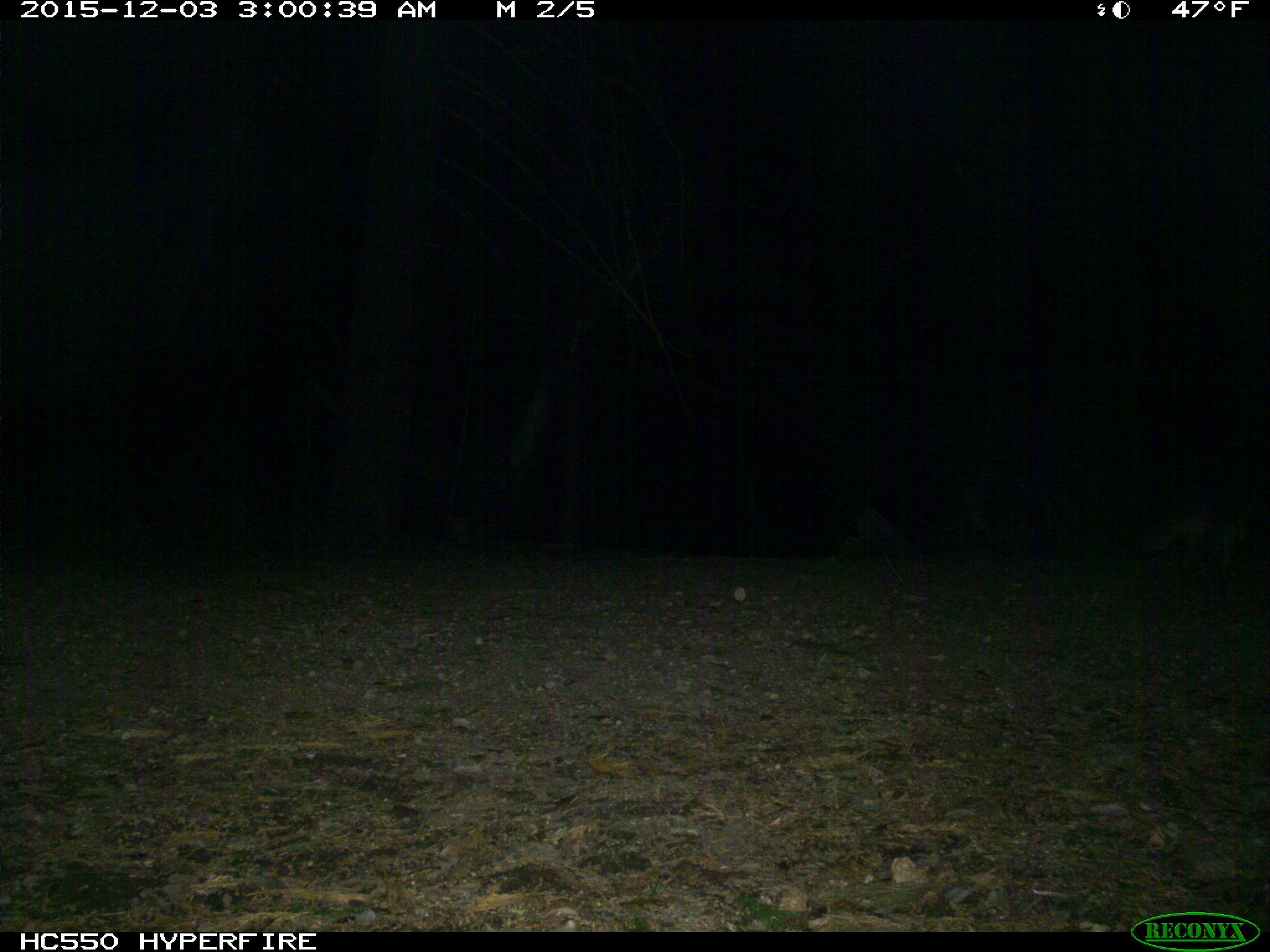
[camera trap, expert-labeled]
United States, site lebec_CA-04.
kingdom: Animalia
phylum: Chordata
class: Mammalia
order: Carnivora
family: Canidae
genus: Urocyon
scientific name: Urocyon cinereoargenteus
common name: gray fox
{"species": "Urocyon cinereoargenteus (gray fox)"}